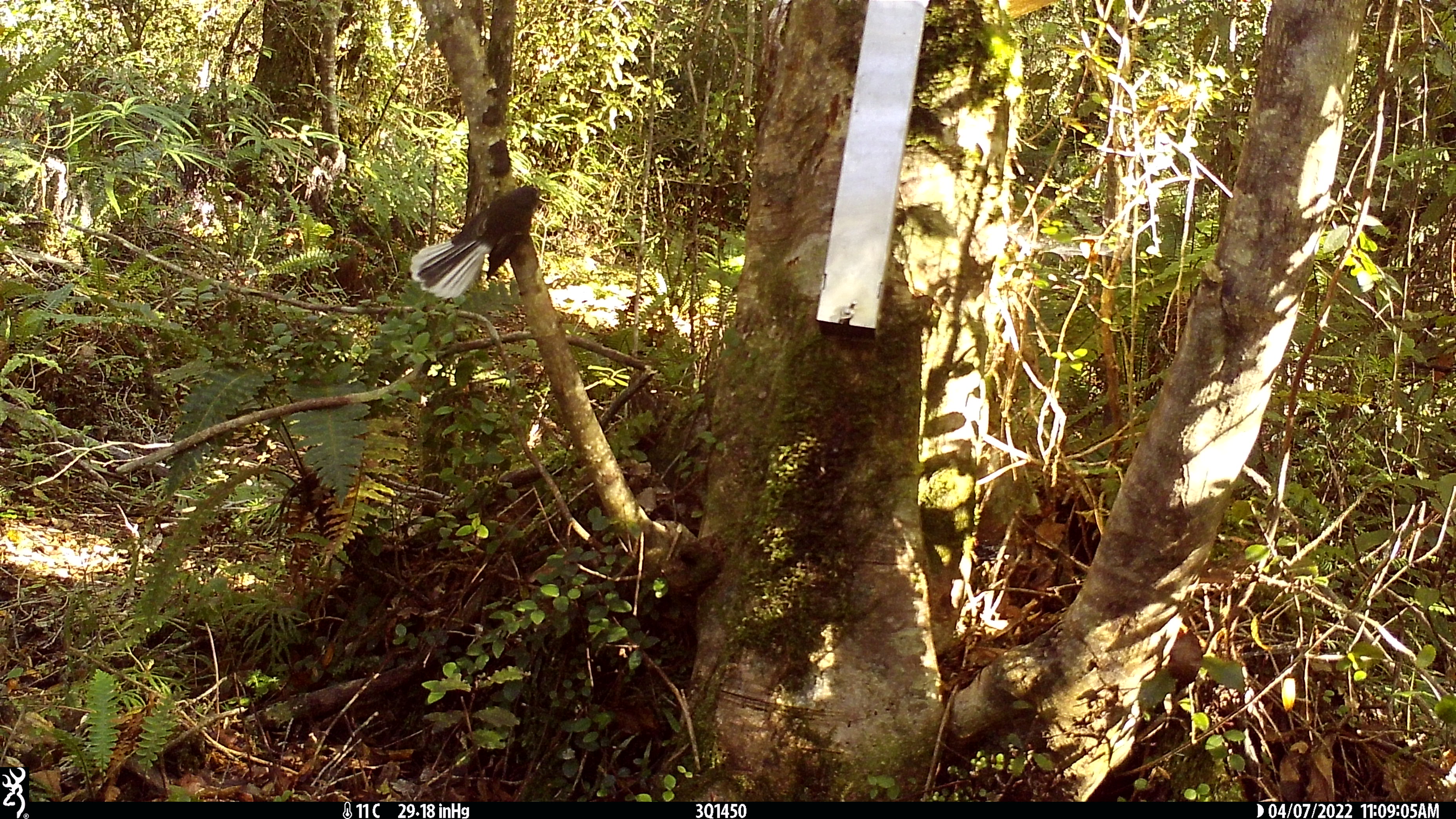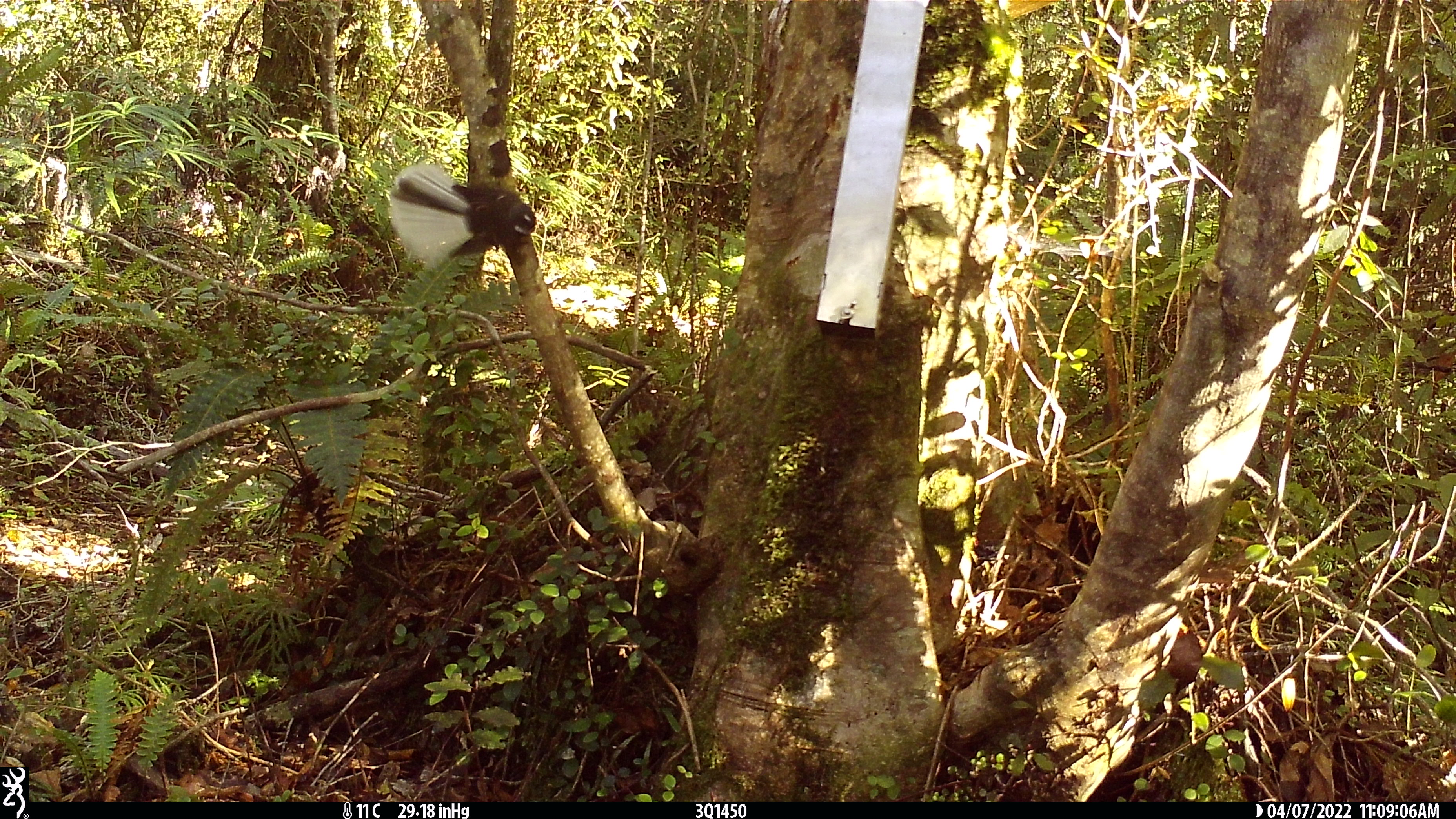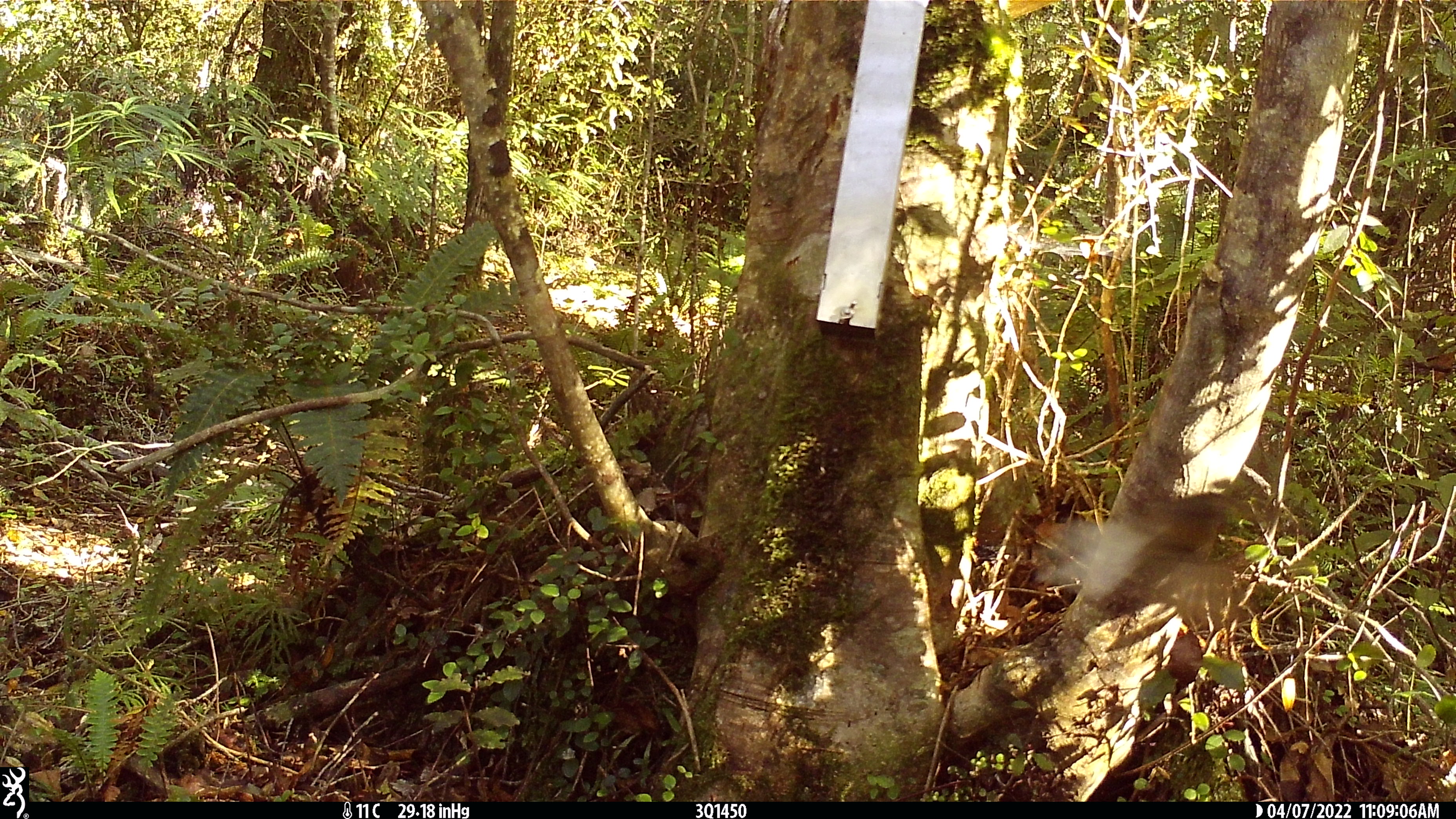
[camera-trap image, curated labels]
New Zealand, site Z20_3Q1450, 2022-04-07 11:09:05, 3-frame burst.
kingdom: Animalia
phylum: Chordata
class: Aves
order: Passeriformes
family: Rhipiduridae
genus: Rhipidura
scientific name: Rhipidura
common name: fantails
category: fantail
Fantail (fantails) (Rhipidura).